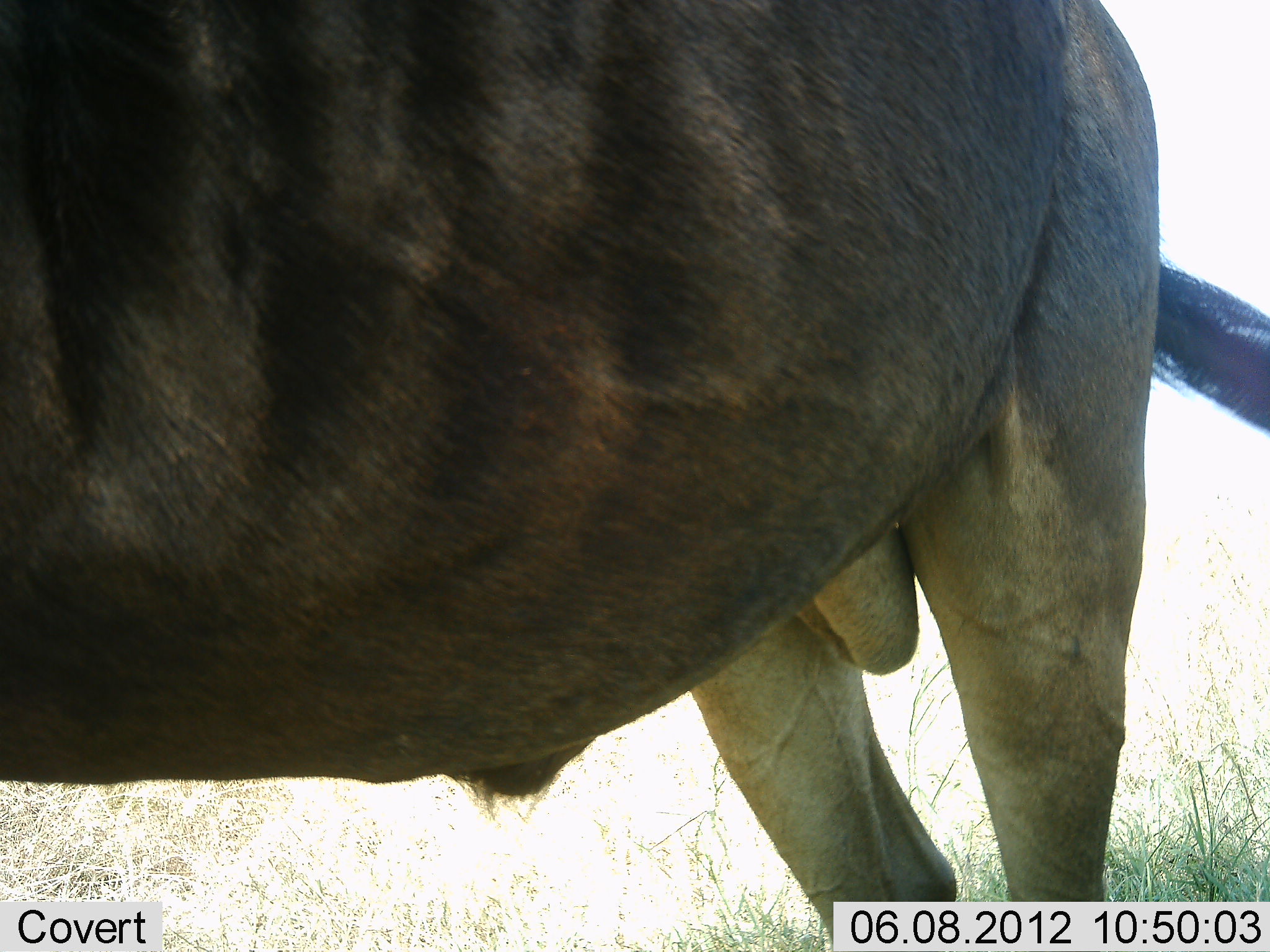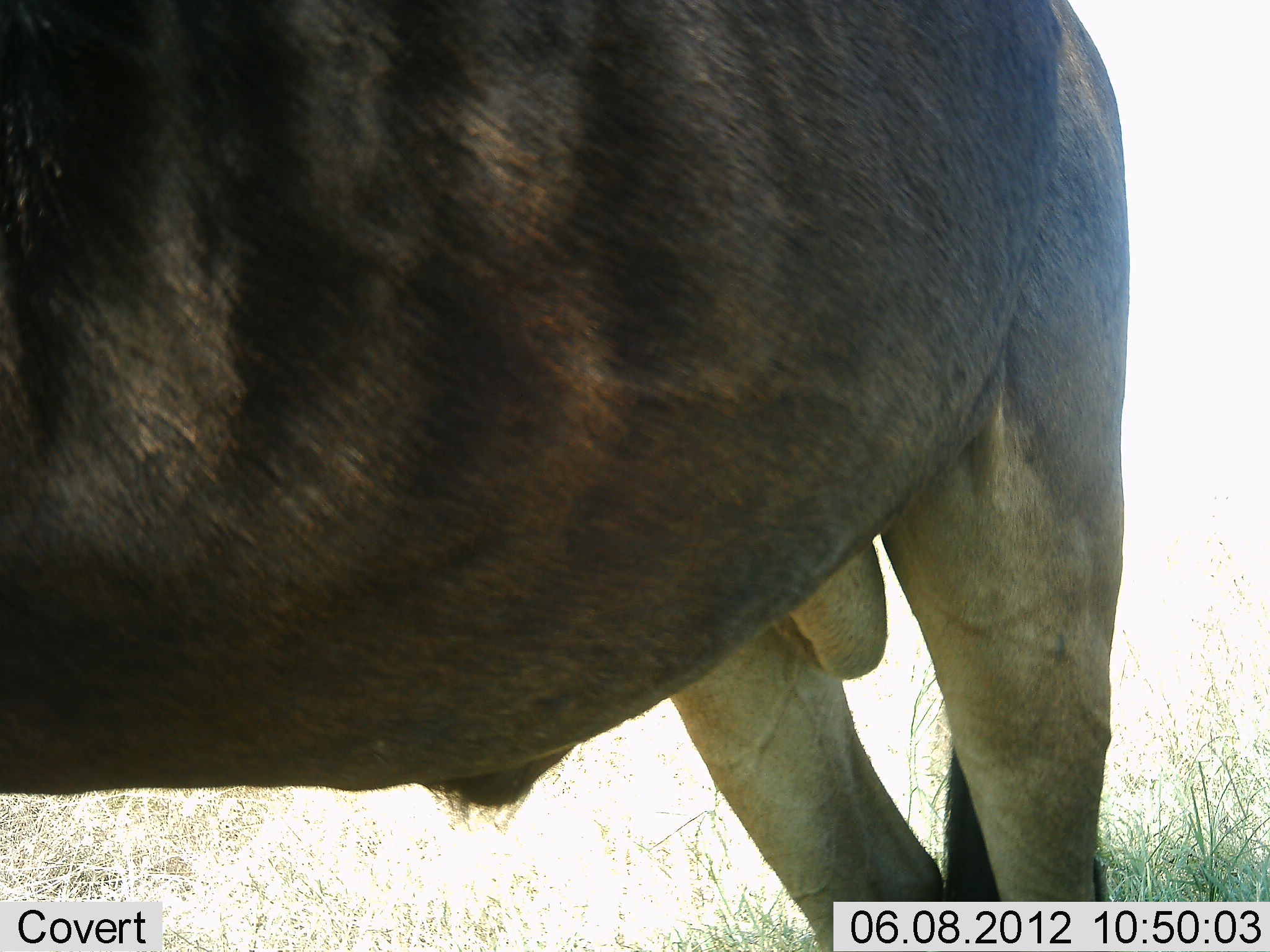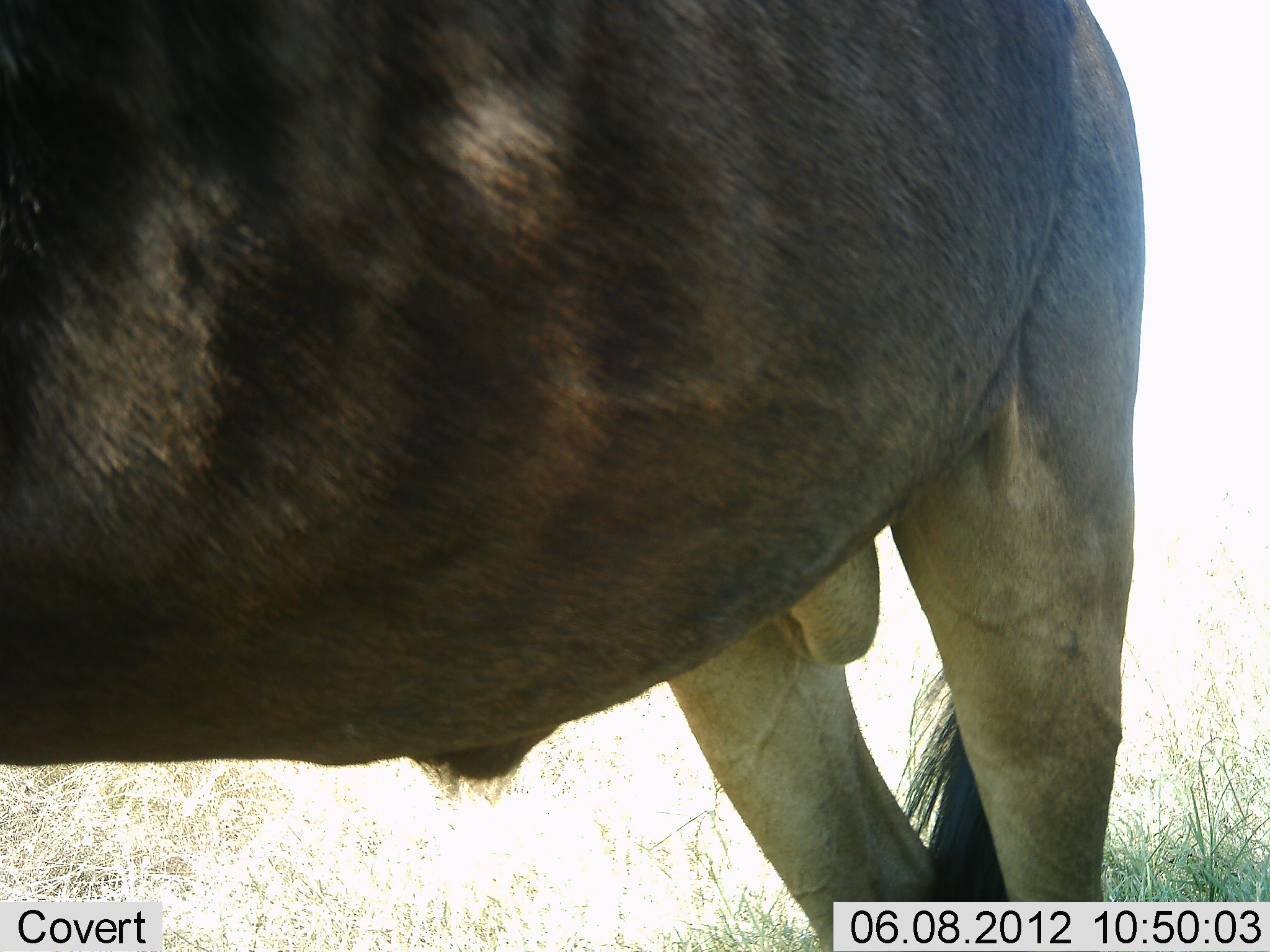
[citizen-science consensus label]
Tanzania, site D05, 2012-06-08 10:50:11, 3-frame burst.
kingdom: Animalia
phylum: Chordata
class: Mammalia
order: Artiodactyla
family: Bovidae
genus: Connochaetes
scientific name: Connochaetes taurinus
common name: blue wildebeest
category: wildebeest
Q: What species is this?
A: Wildebeest (blue wildebeest) (Connochaetes taurinus).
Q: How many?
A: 1.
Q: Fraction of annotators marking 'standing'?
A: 90%.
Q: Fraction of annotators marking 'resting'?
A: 0%.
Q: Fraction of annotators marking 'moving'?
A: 10%.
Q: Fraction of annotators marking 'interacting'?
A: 0%.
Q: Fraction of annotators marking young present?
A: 0%.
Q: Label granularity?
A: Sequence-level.